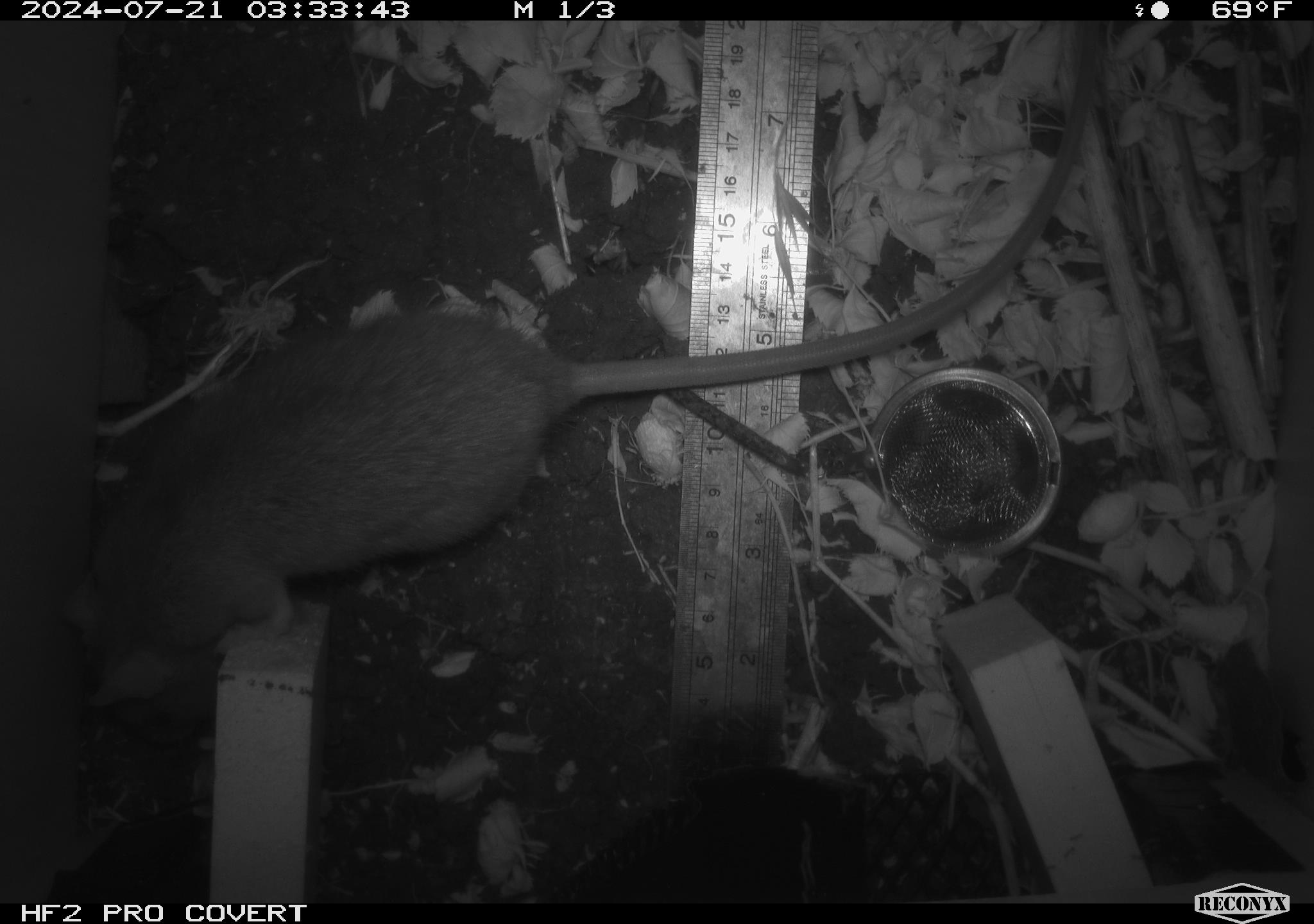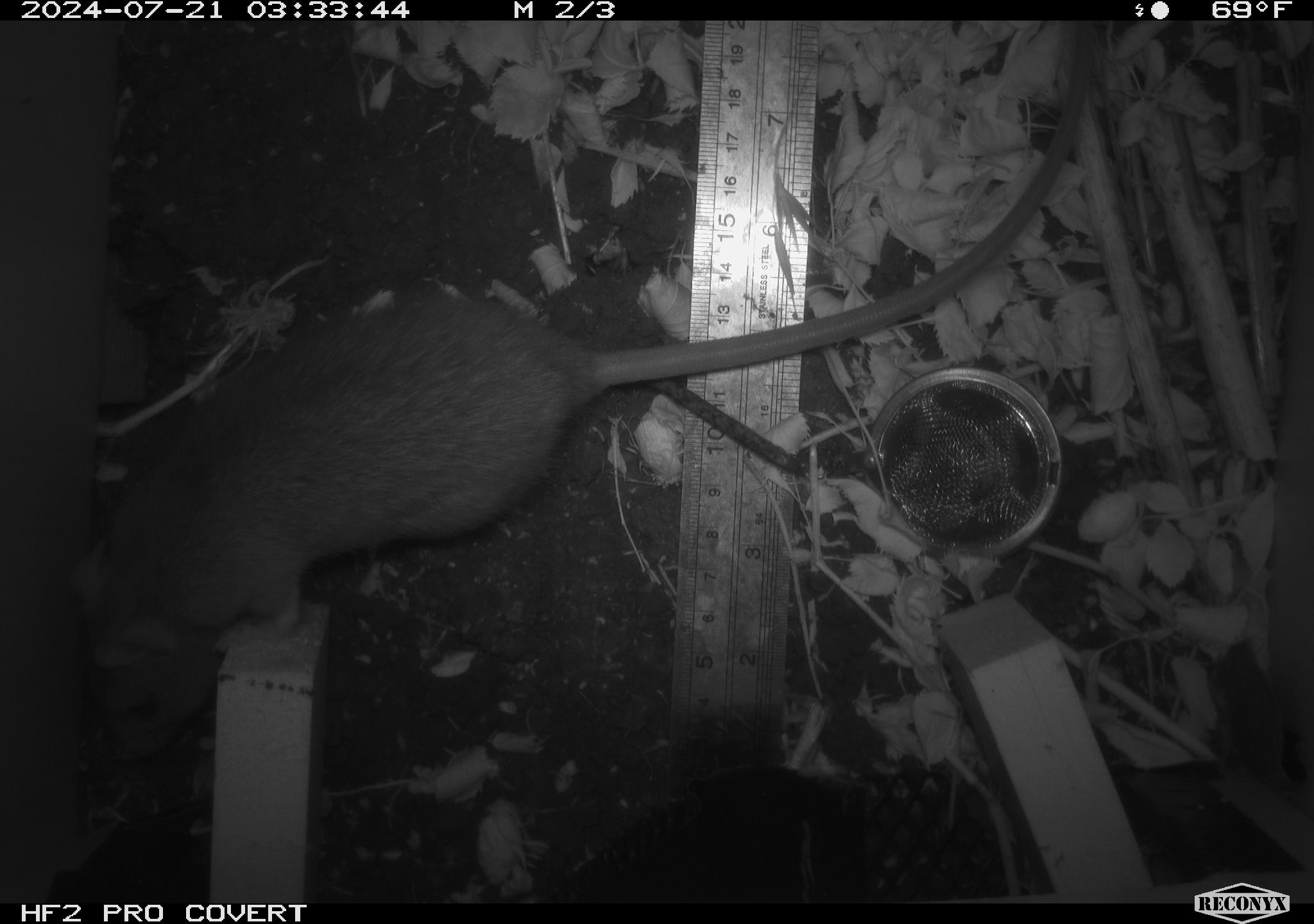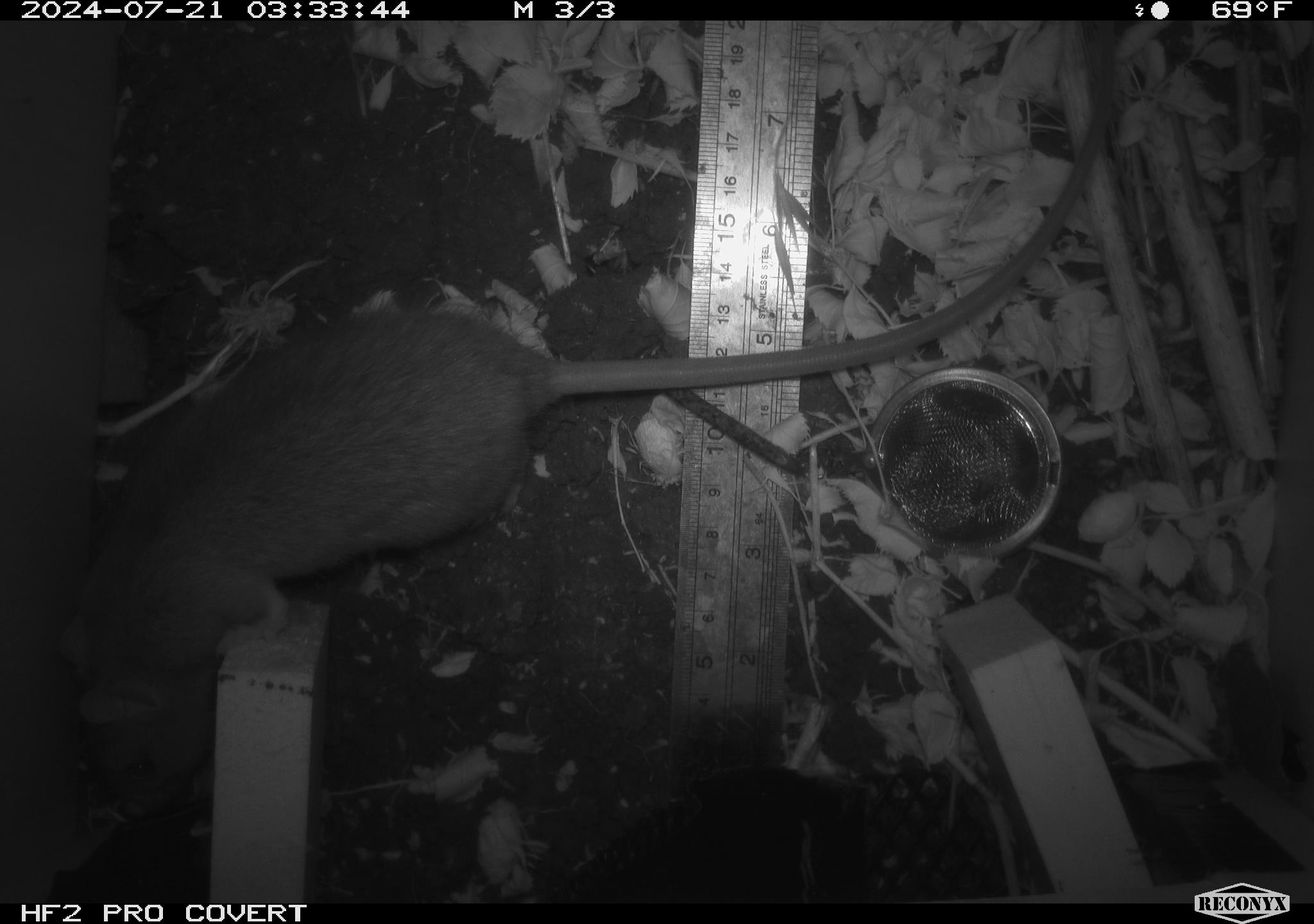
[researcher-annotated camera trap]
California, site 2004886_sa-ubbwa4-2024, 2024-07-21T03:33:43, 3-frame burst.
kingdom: Animalia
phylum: Chordata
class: Mammalia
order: Rodentia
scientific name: Rodentia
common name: woodrat or rat or mouse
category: woodrat or rat or mouse species